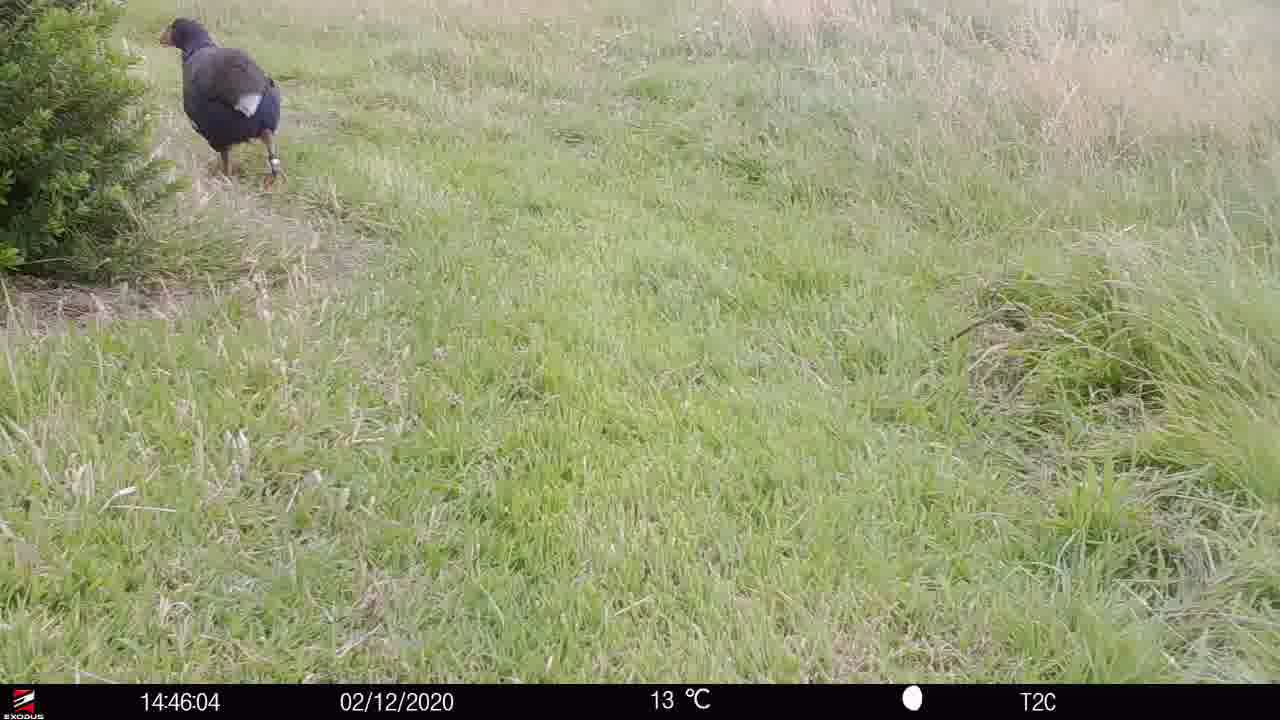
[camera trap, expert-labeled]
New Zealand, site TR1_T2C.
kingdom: Animalia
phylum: Chordata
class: Aves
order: Gruiformes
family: Rallidae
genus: Porphyrio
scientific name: Porphyrio mantelli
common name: takahe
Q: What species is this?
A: Takahe (Porphyrio mantelli).